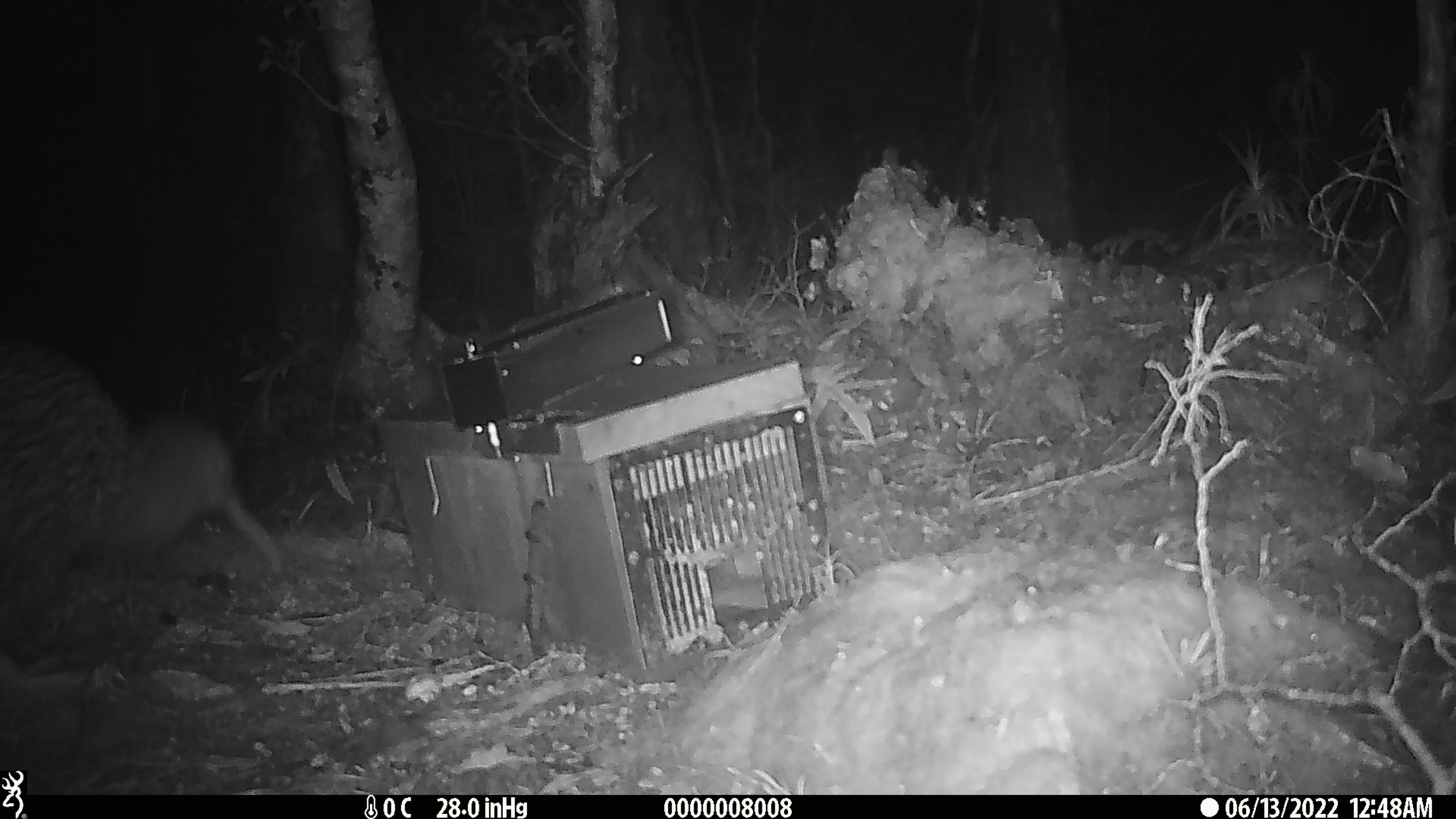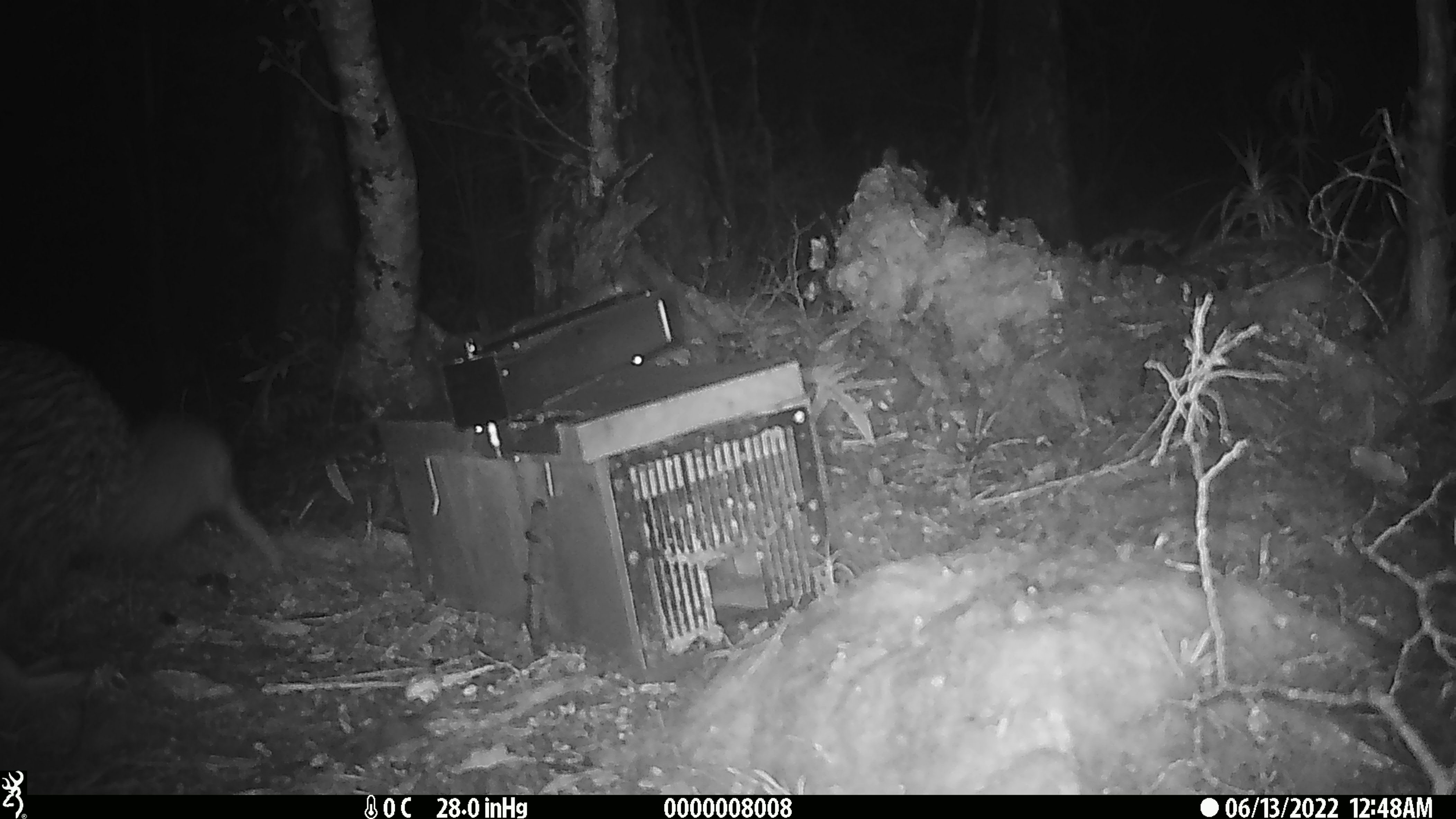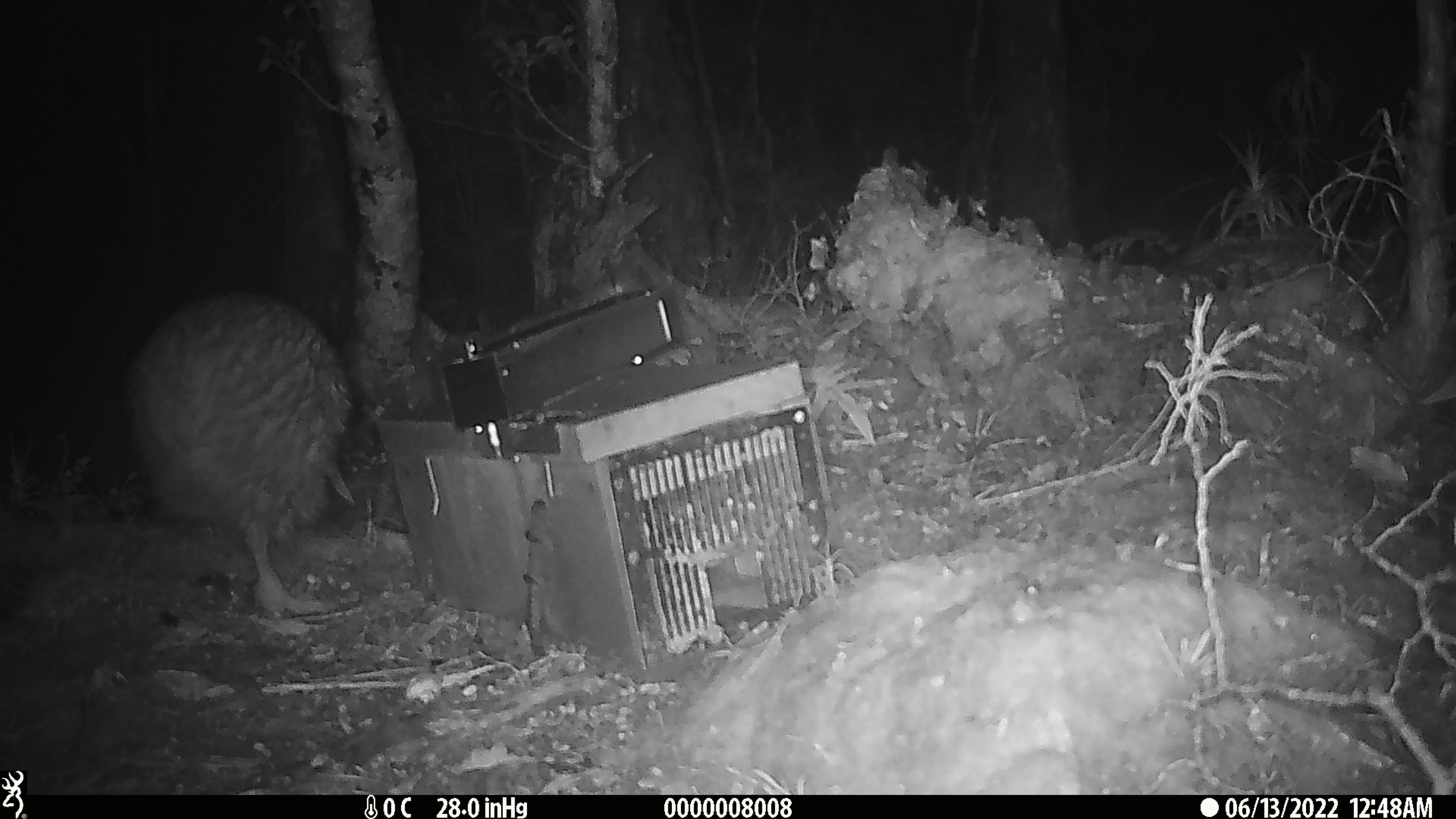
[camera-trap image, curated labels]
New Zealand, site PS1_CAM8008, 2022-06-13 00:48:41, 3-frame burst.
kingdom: Animalia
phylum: Chordata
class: Aves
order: Apterygiformes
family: Apterygidae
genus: Apteryx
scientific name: Apteryx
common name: kiwi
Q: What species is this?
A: Kiwi (Apteryx).